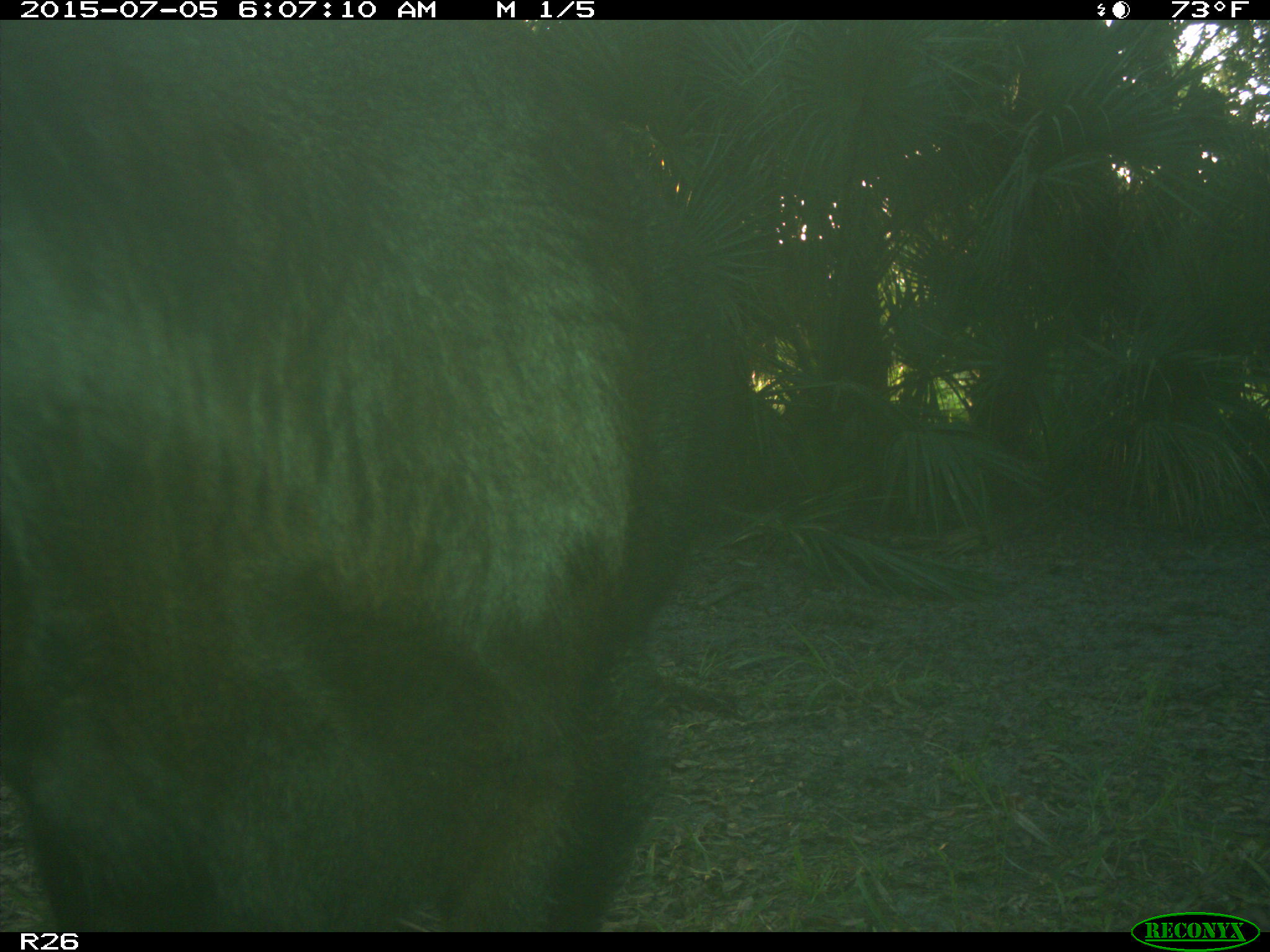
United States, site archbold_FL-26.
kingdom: Animalia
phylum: Chordata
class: Mammalia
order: Artiodactyla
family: Bovidae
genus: Bos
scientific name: Bos taurus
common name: domestic cow